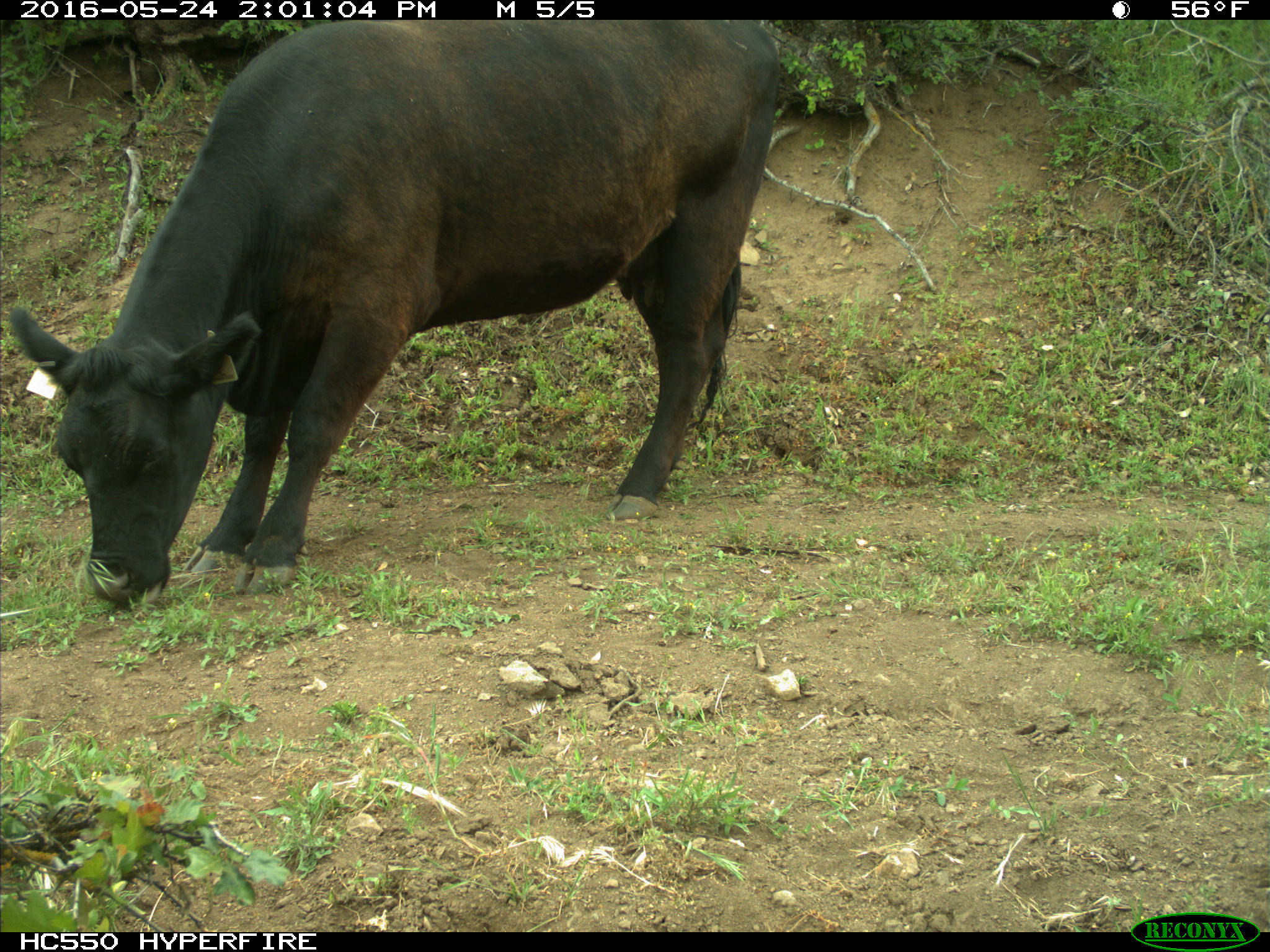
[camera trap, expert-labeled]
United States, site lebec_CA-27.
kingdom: Animalia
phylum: Chordata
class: Mammalia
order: Artiodactyla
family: Bovidae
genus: Bos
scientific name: Bos taurus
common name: domestic cow